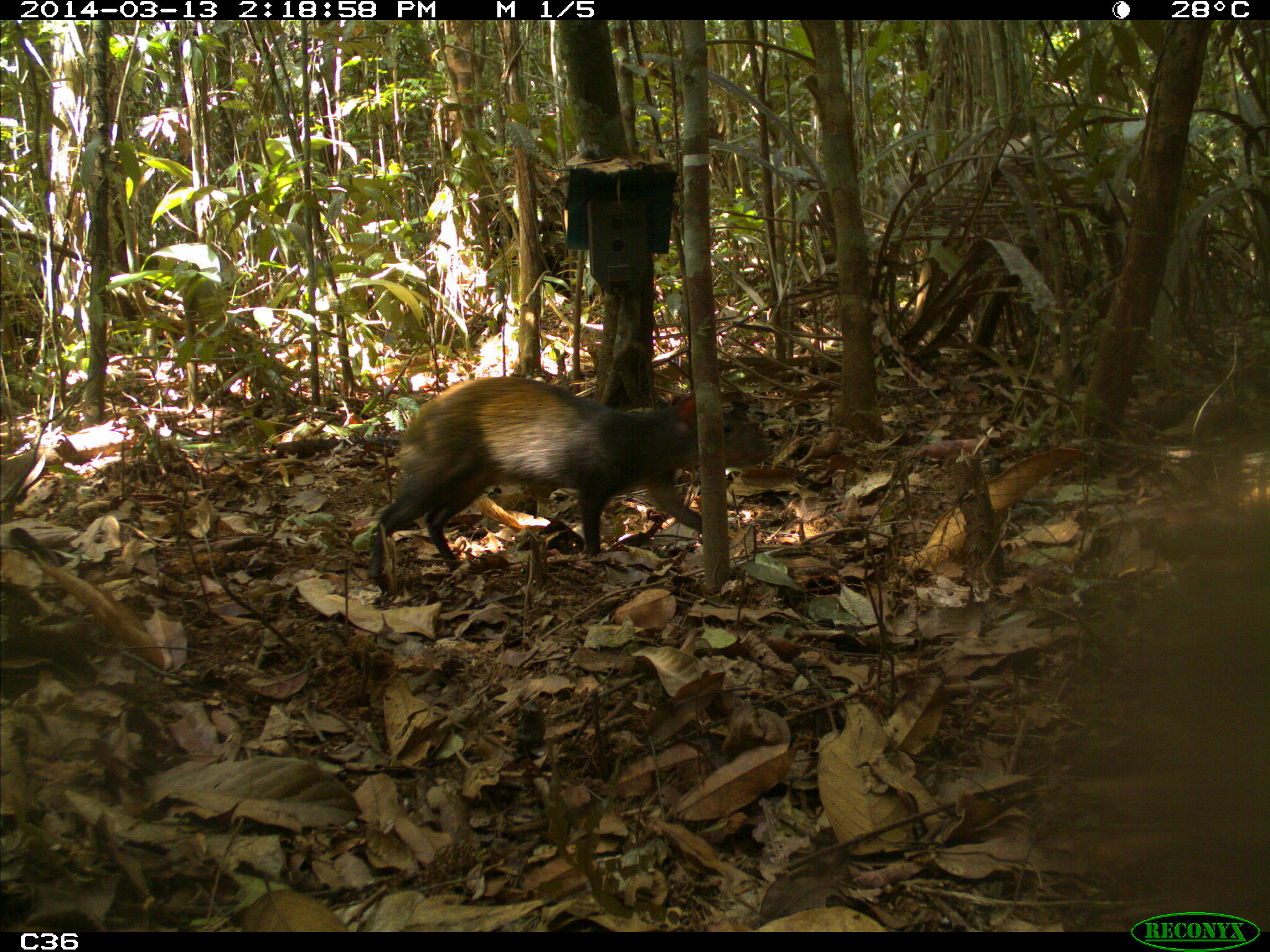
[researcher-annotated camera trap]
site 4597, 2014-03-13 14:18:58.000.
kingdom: Animalia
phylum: Chordata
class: Mammalia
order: Rodentia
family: Dasyproctidae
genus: Dasyprocta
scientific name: Dasyprocta leporina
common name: red-rumped agouti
Dasyprocta leporina (red-rumped agouti), count 1, age adult.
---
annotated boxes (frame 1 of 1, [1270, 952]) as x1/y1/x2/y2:
dasyprocta leporina: 348/373/768/594